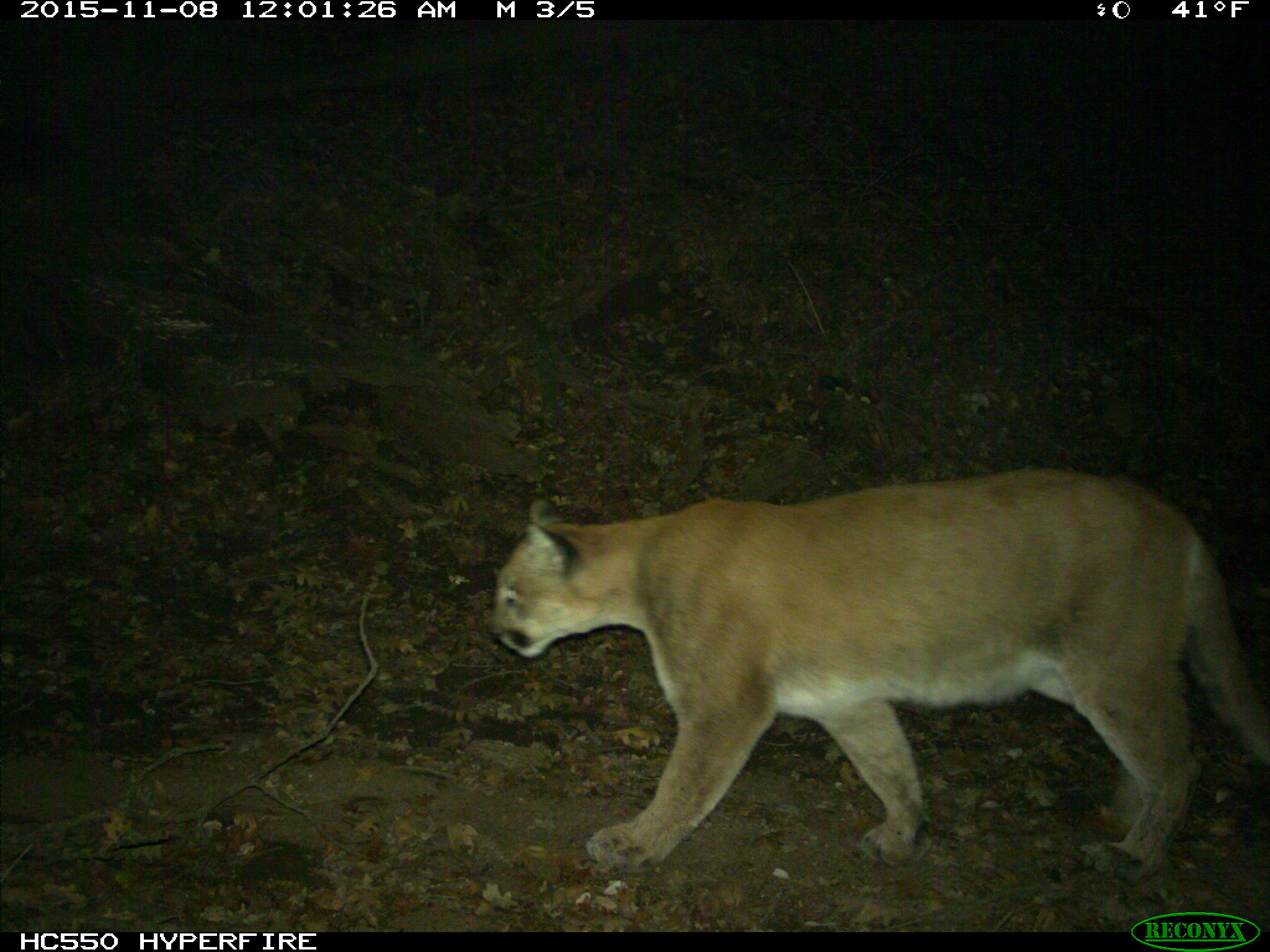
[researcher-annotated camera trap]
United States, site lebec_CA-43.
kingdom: Animalia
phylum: Chordata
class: Mammalia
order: Carnivora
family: Felidae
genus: Puma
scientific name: Puma concolor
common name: mountain lion